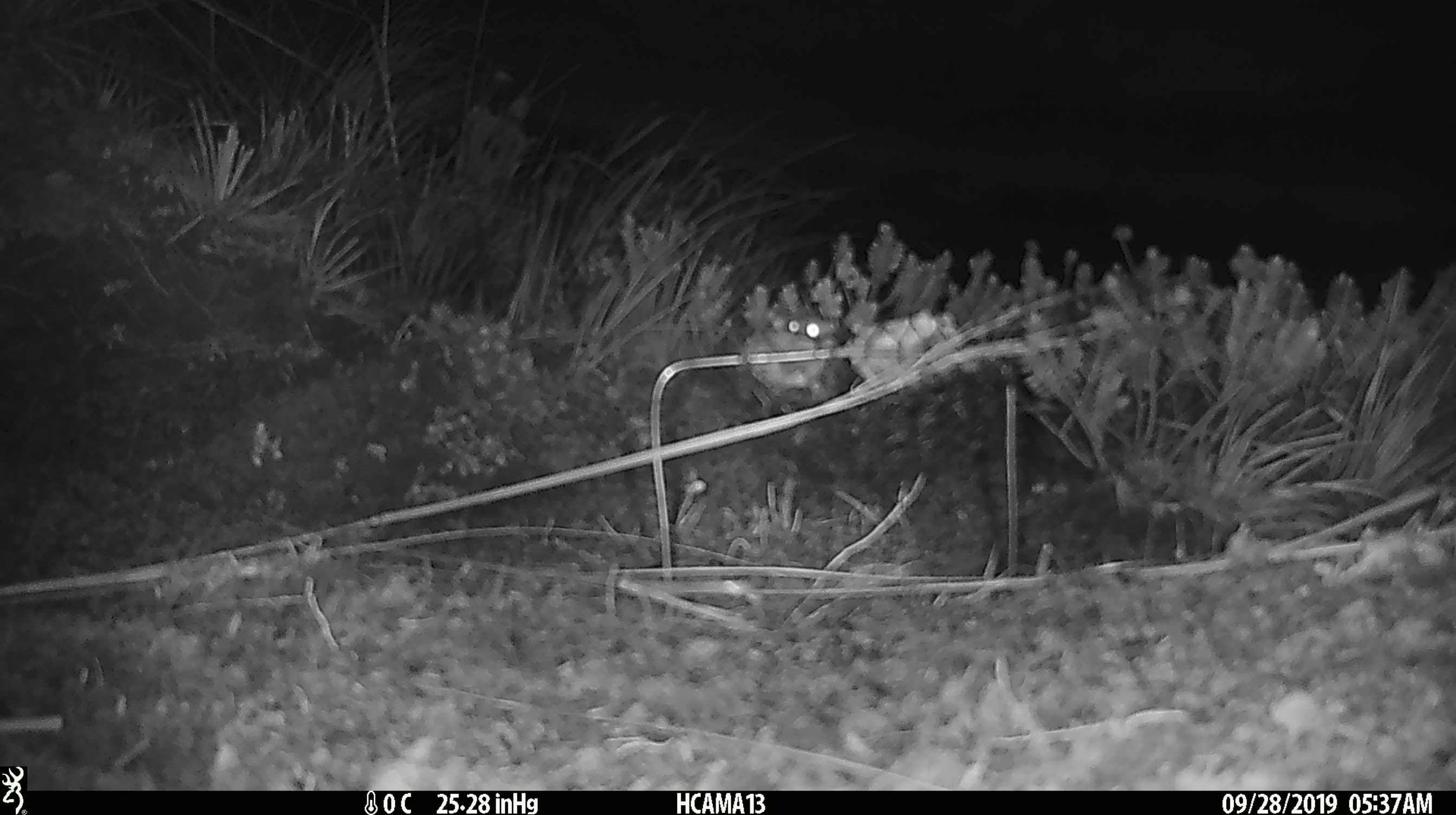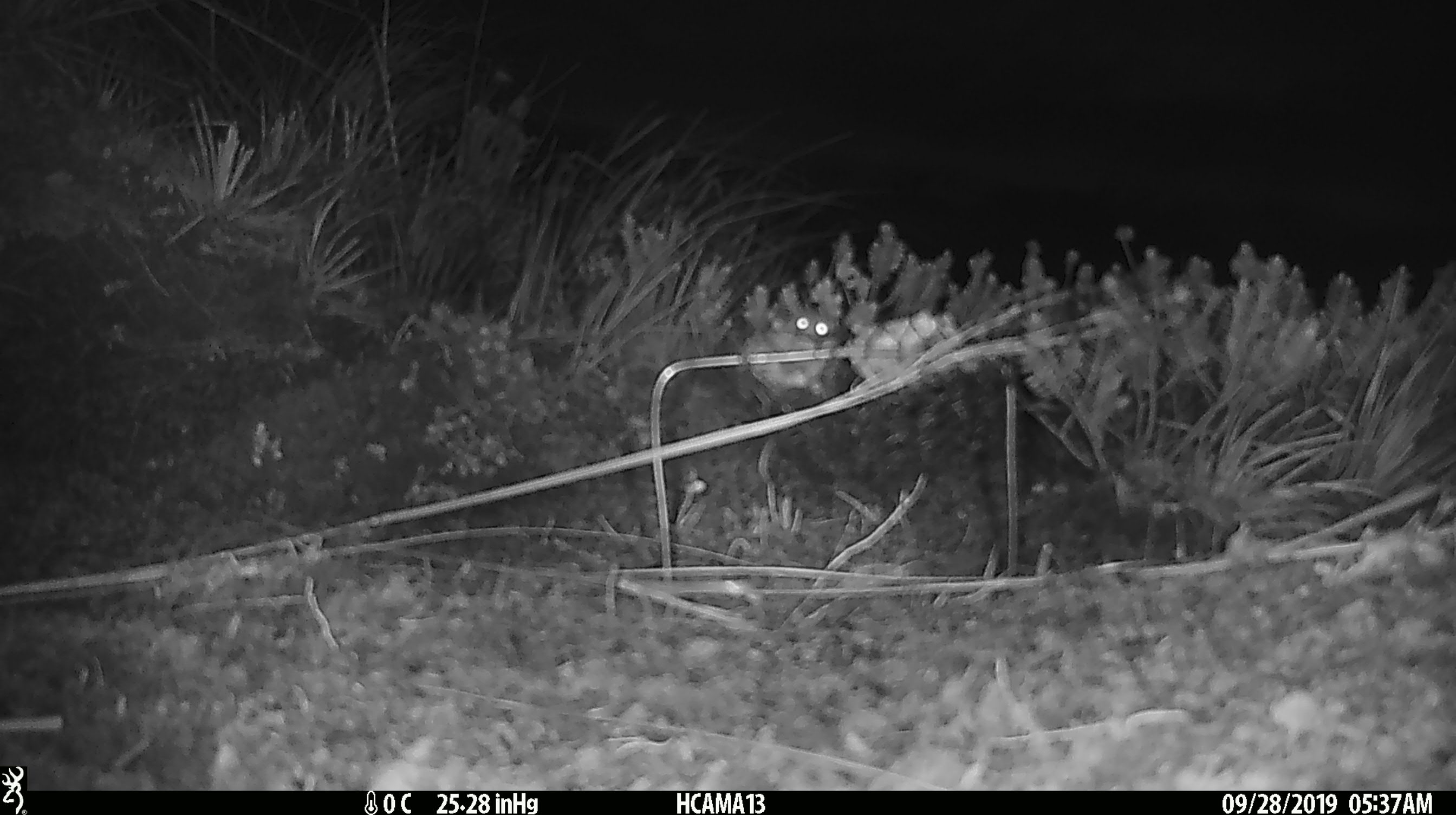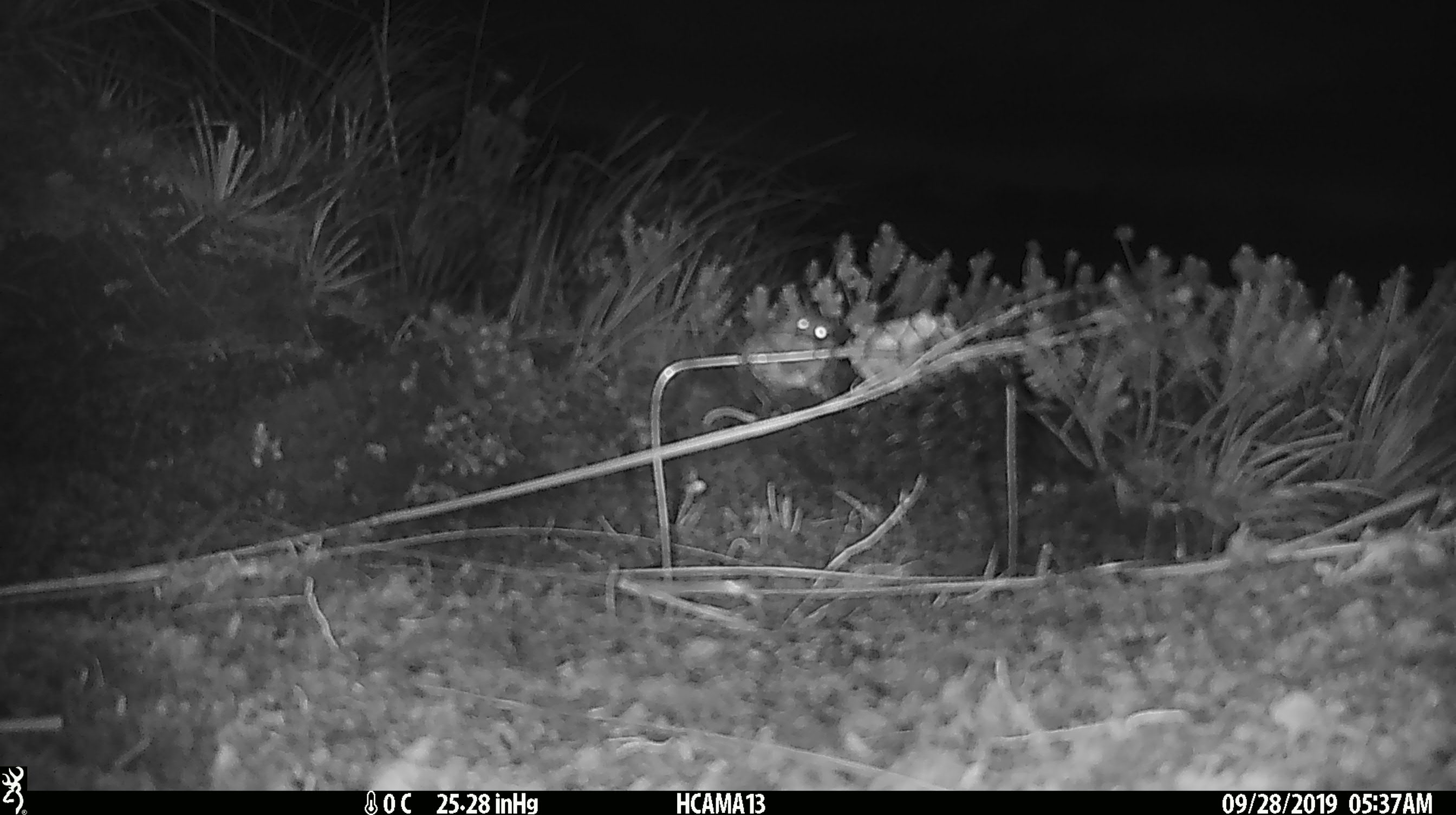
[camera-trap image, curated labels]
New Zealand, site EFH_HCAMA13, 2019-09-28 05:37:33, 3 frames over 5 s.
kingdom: Animalia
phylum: Chordata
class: Mammalia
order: Rodentia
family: Muridae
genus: Mus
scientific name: Mus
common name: mouse